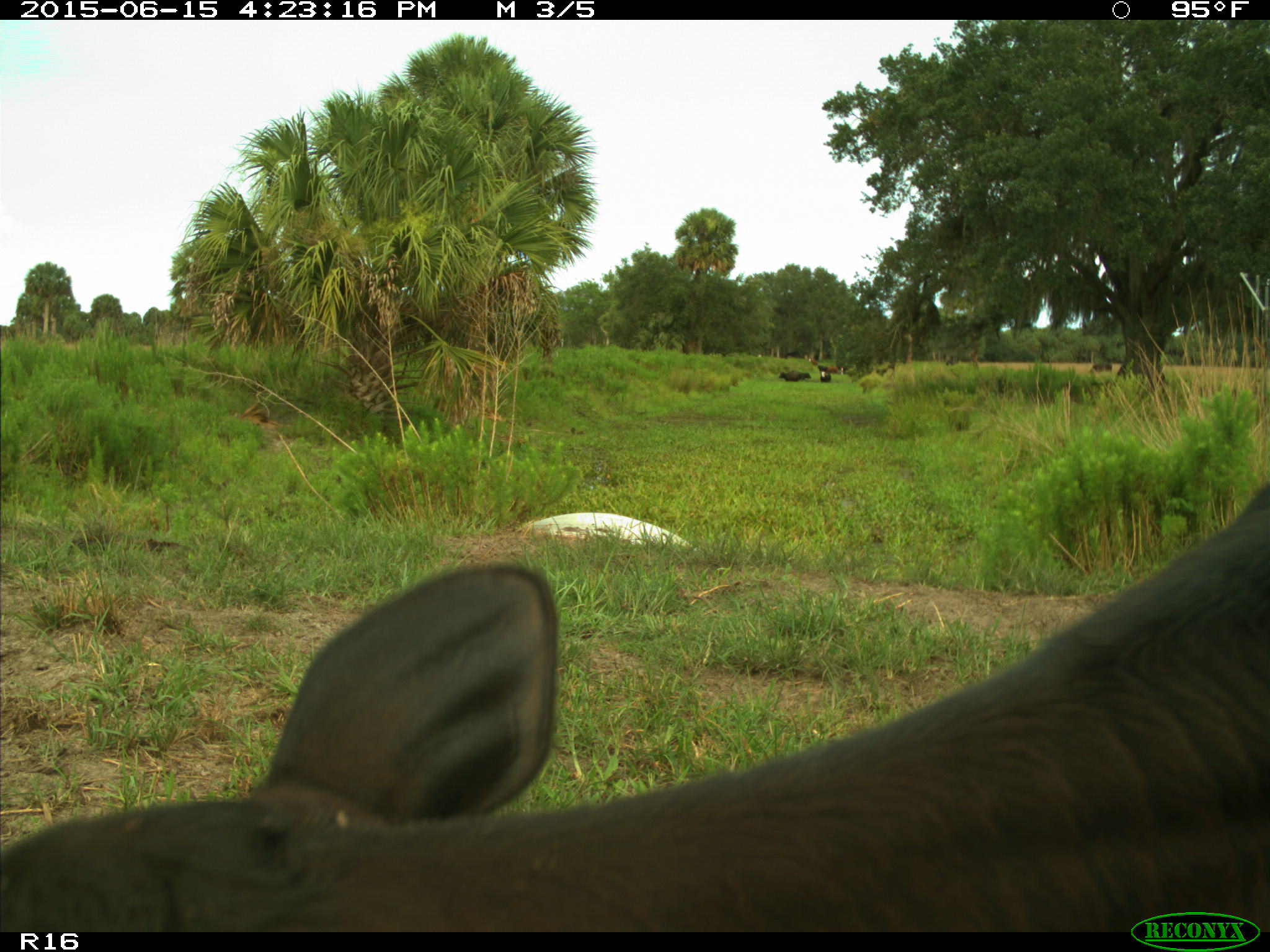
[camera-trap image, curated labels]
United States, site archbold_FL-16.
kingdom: Animalia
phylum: Chordata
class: Mammalia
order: Artiodactyla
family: Bovidae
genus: Bos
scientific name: Bos taurus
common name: domestic cow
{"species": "Bos taurus (domestic cow)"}